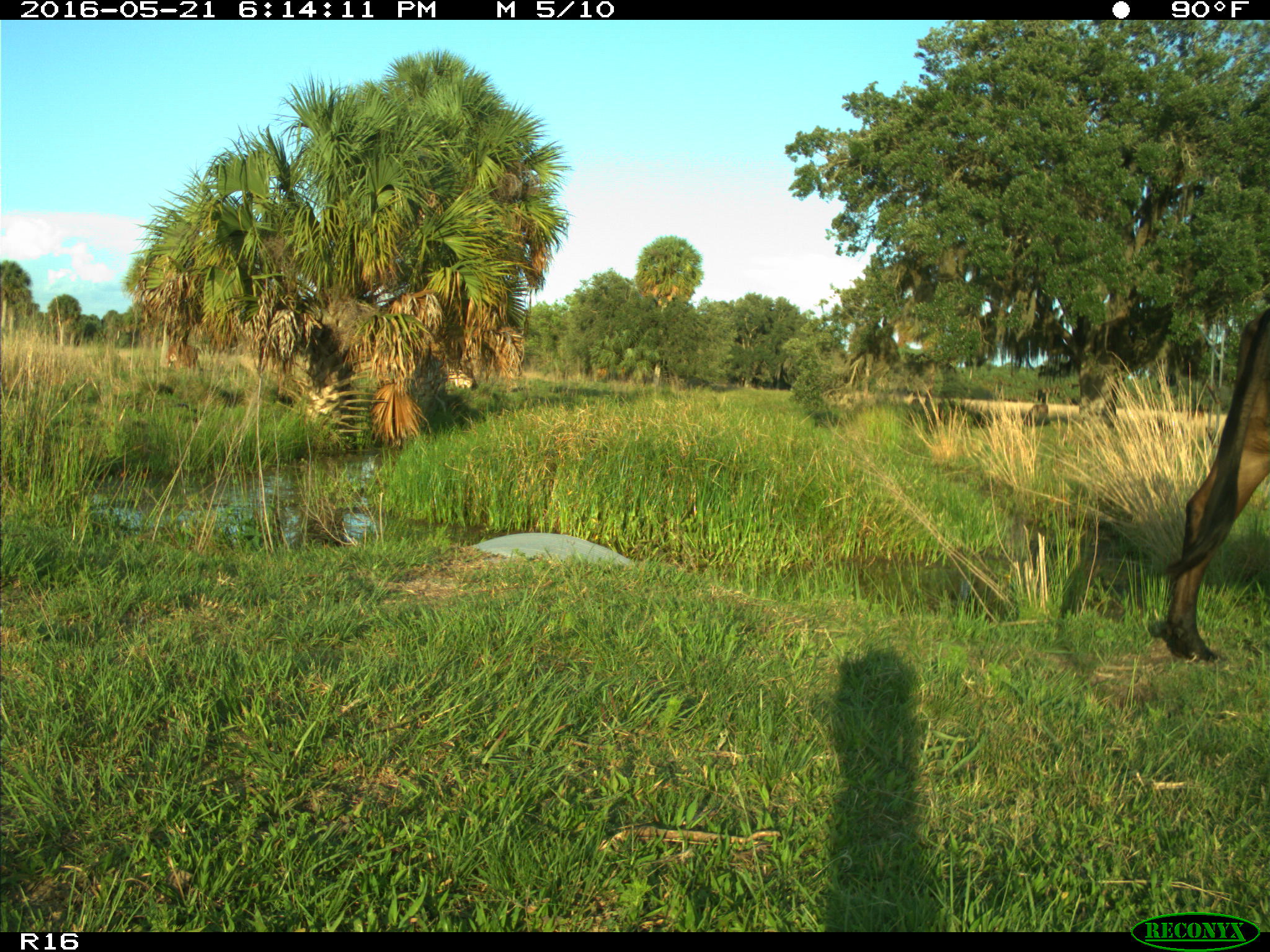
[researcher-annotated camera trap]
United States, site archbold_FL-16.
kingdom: Animalia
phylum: Chordata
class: Mammalia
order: Artiodactyla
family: Bovidae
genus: Bos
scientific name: Bos taurus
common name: domestic cow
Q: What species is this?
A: Bos taurus (domestic cow).